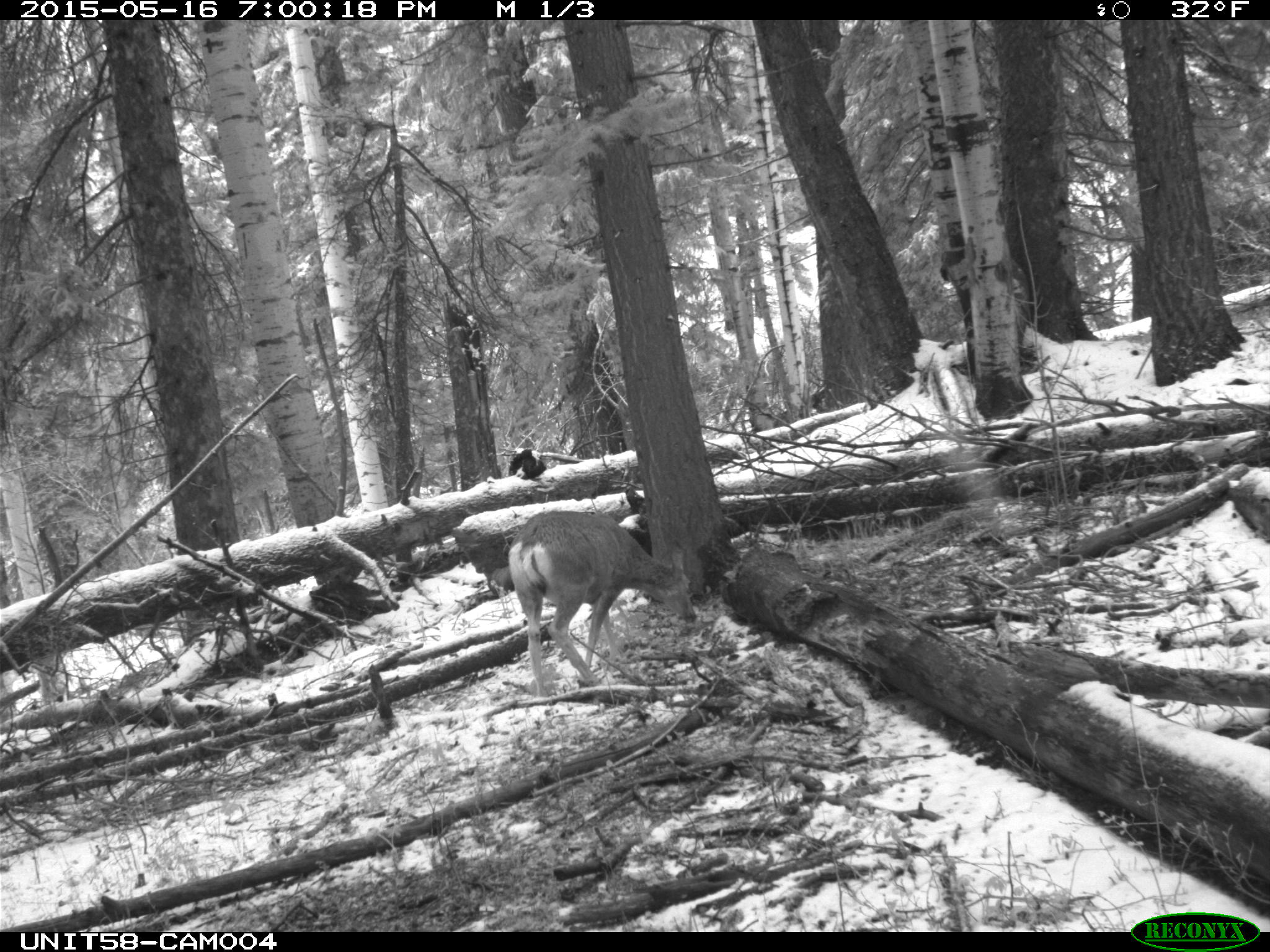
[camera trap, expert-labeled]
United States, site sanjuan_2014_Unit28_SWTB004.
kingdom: Animalia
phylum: Chordata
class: Mammalia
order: Artiodactyla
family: Cervidae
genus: Odocoileus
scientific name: Odocoileus hemionus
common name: mule deer